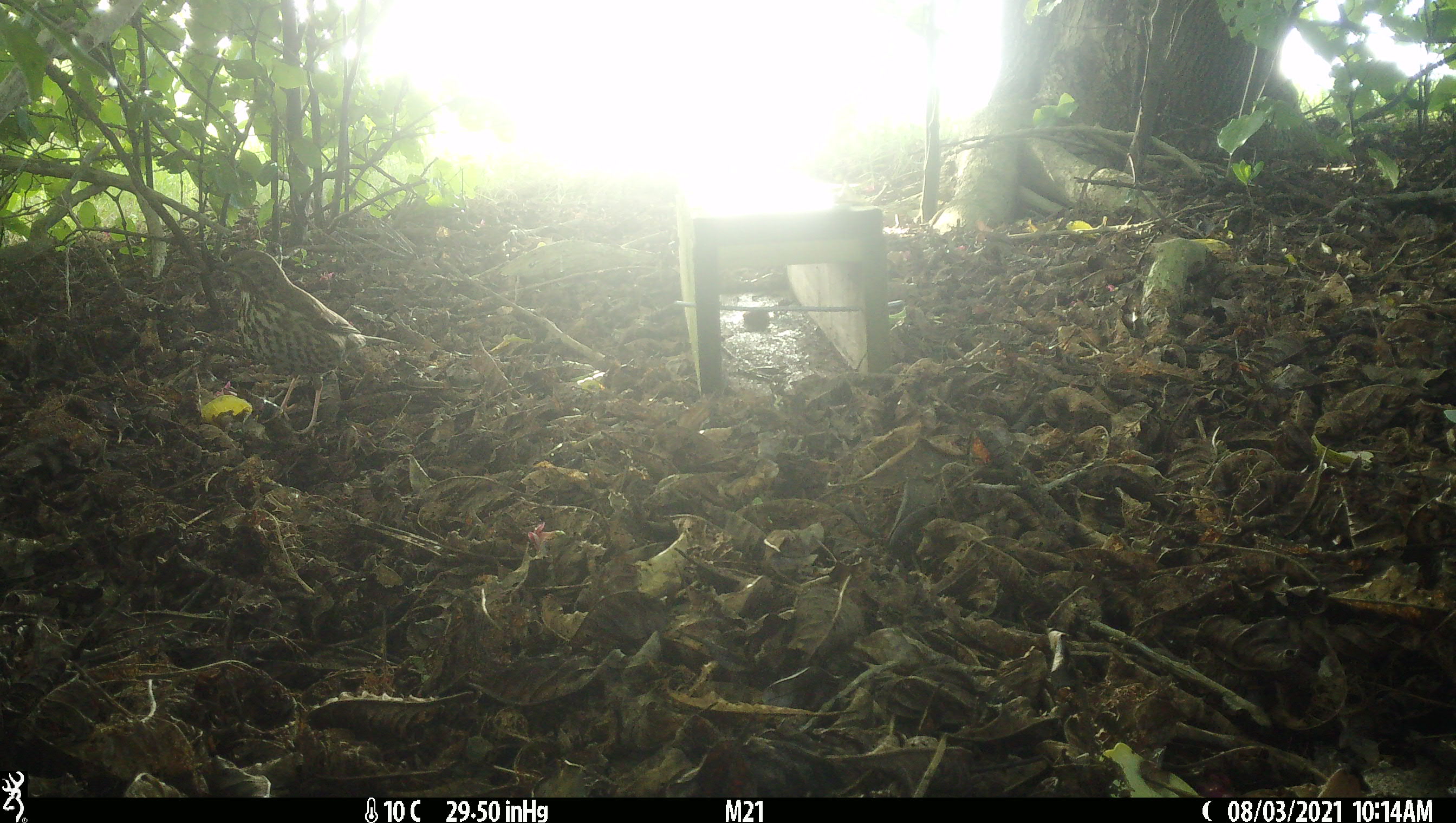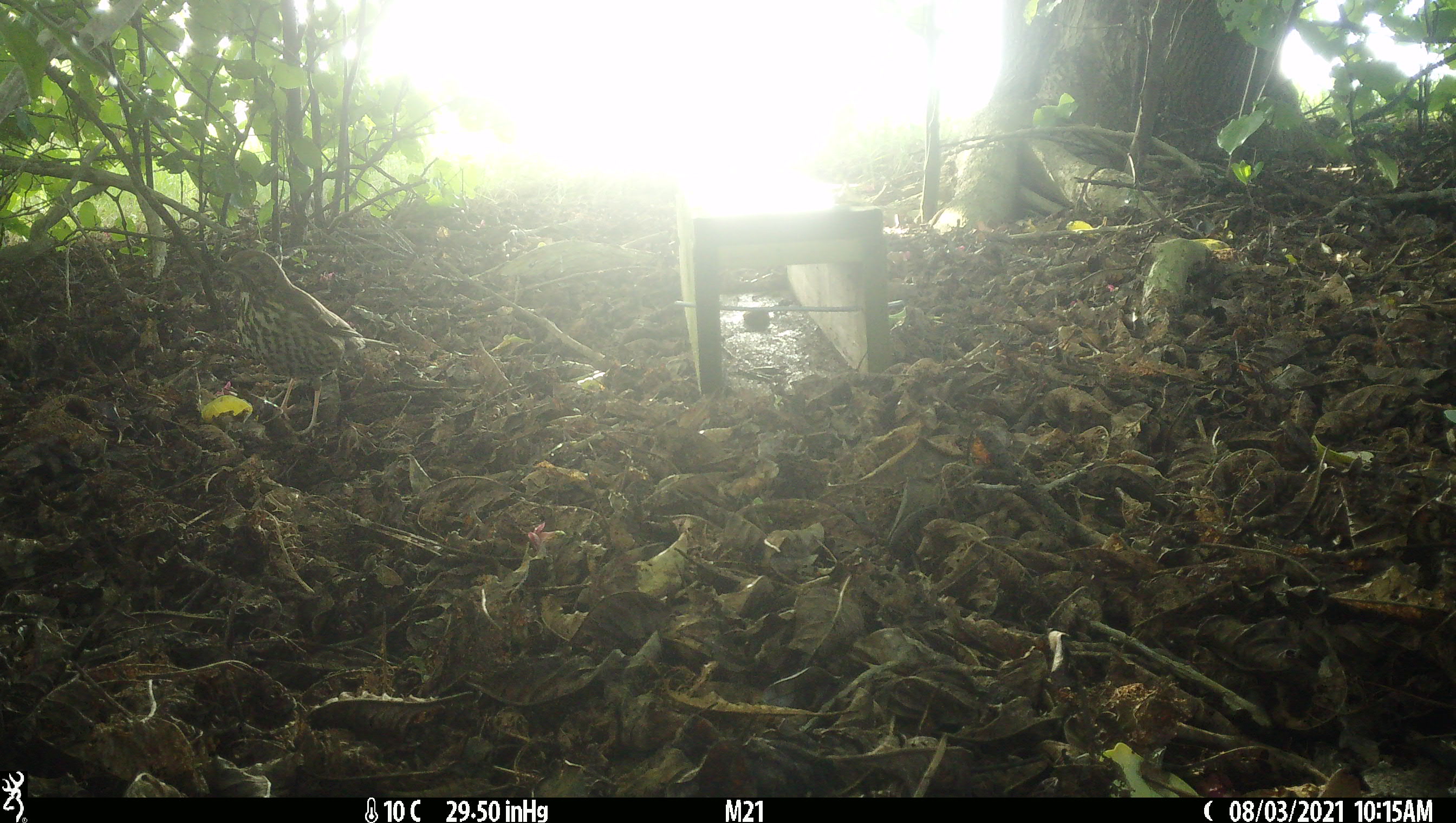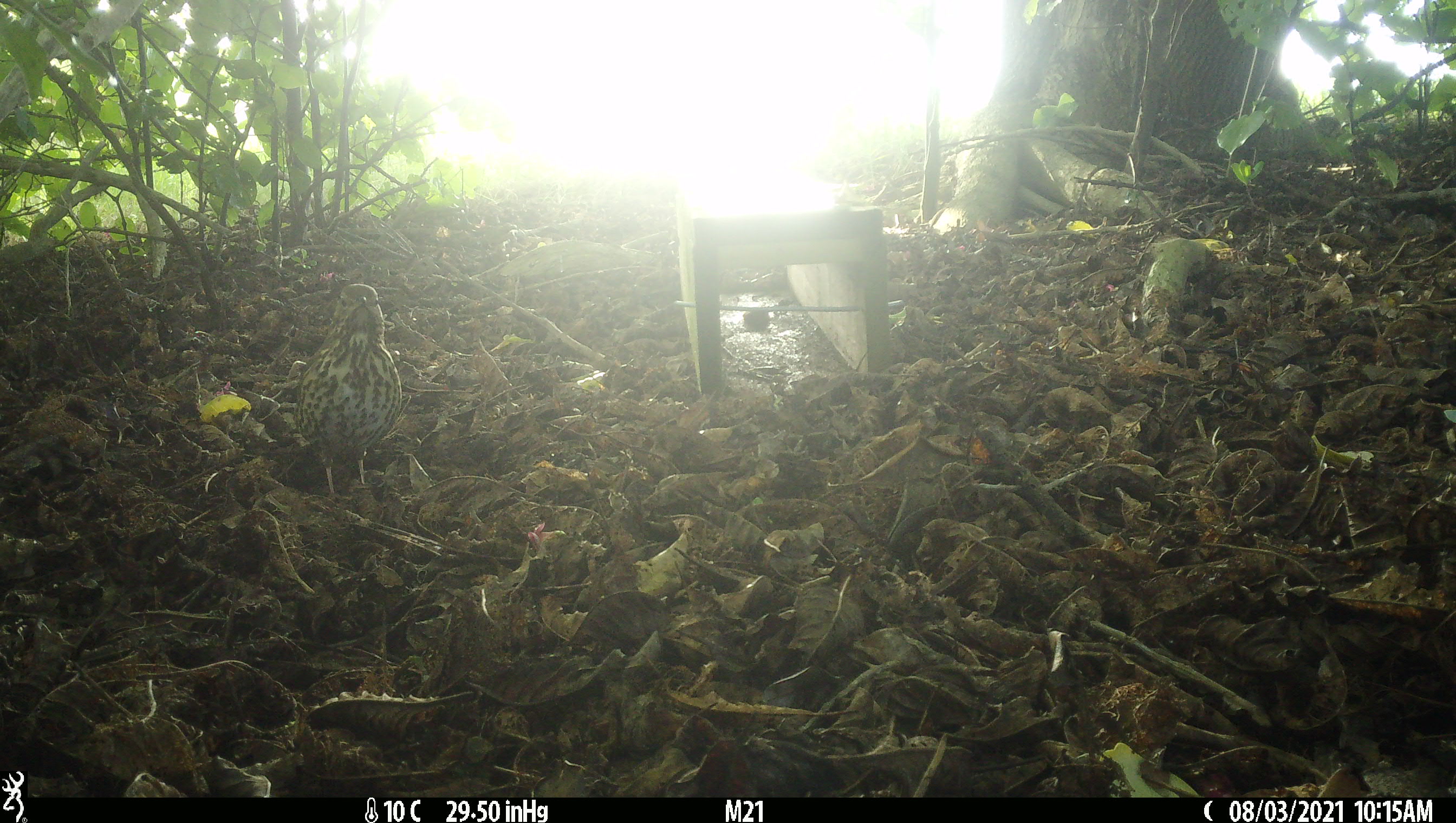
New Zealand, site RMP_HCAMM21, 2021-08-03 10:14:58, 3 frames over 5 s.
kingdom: Animalia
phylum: Chordata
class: Aves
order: Passeriformes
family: Turdidae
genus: Turdus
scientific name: Turdus philomelos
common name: song thrush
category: thrush